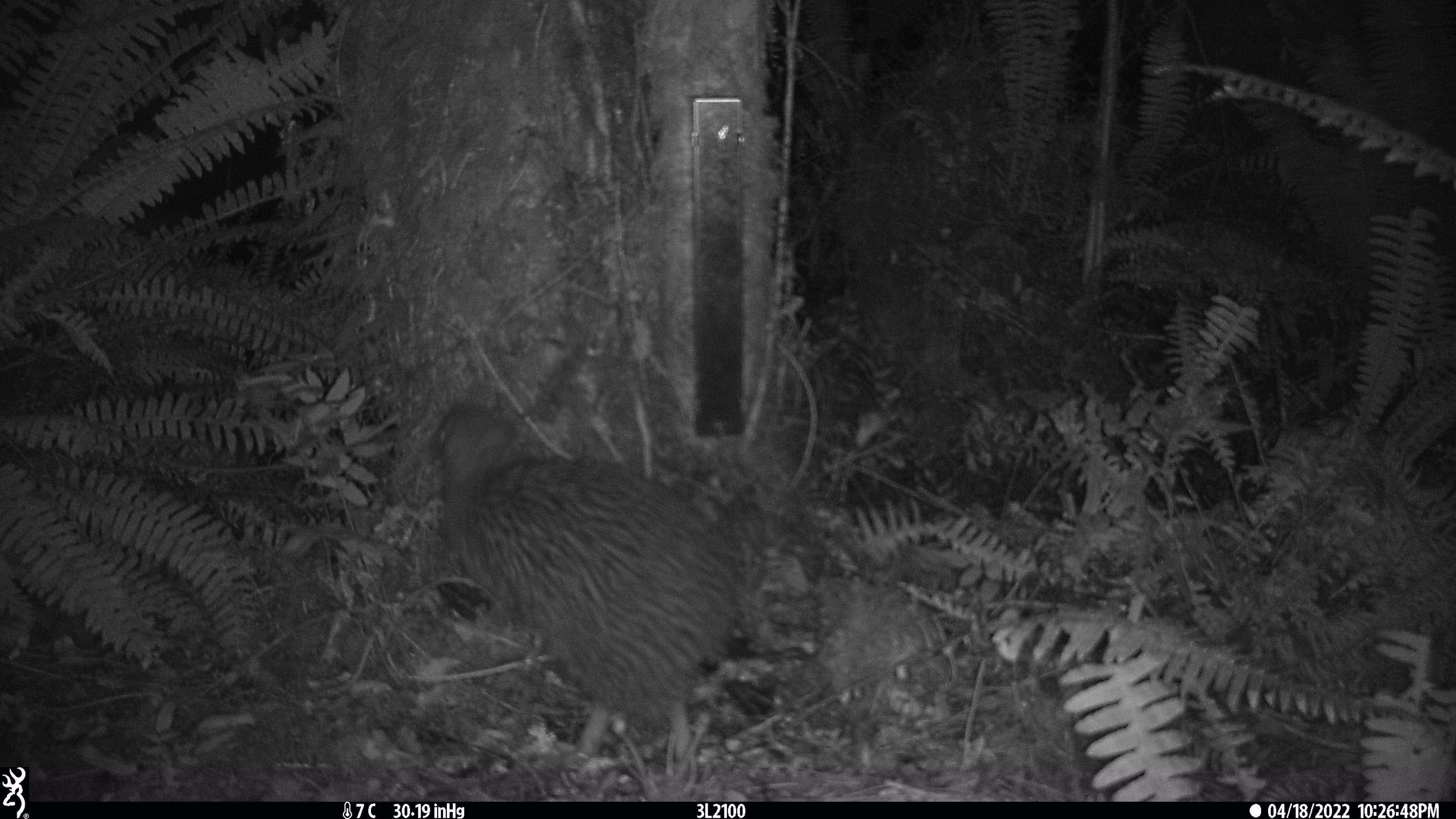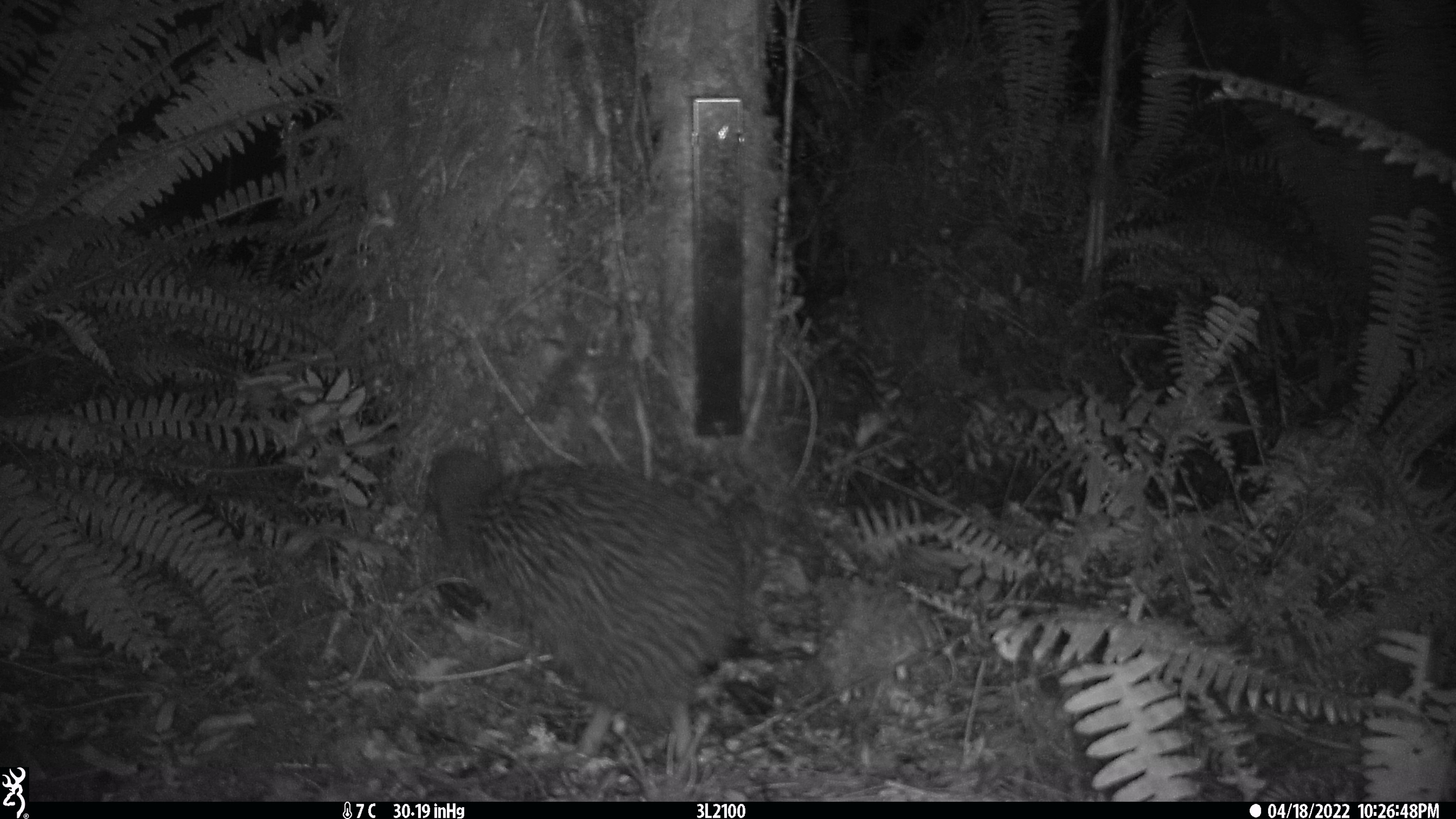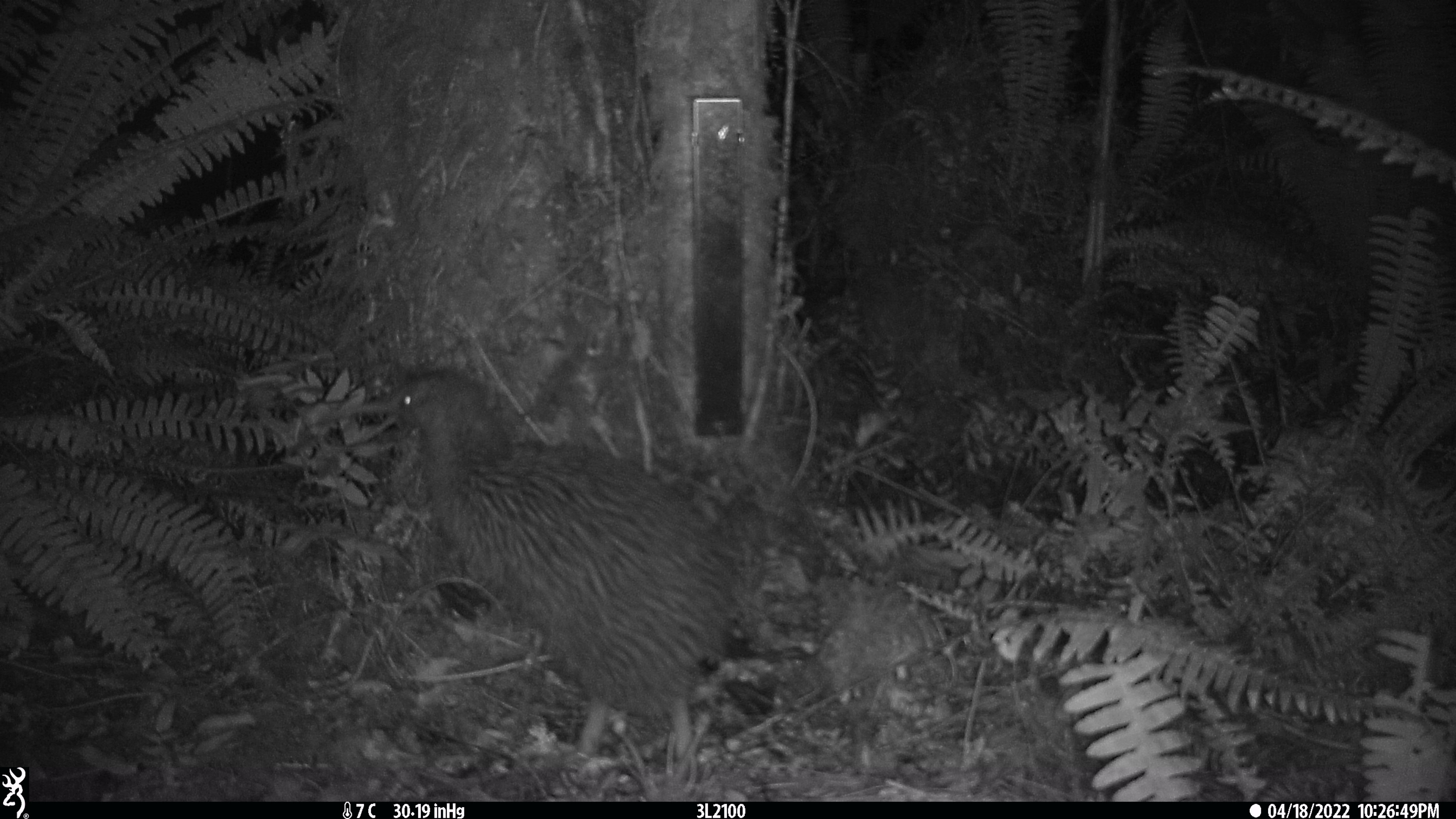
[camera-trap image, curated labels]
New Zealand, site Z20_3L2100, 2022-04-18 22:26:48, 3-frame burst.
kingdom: Animalia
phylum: Chordata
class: Aves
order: Apterygiformes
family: Apterygidae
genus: Apteryx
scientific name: Apteryx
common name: kiwi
Kiwi (Apteryx).